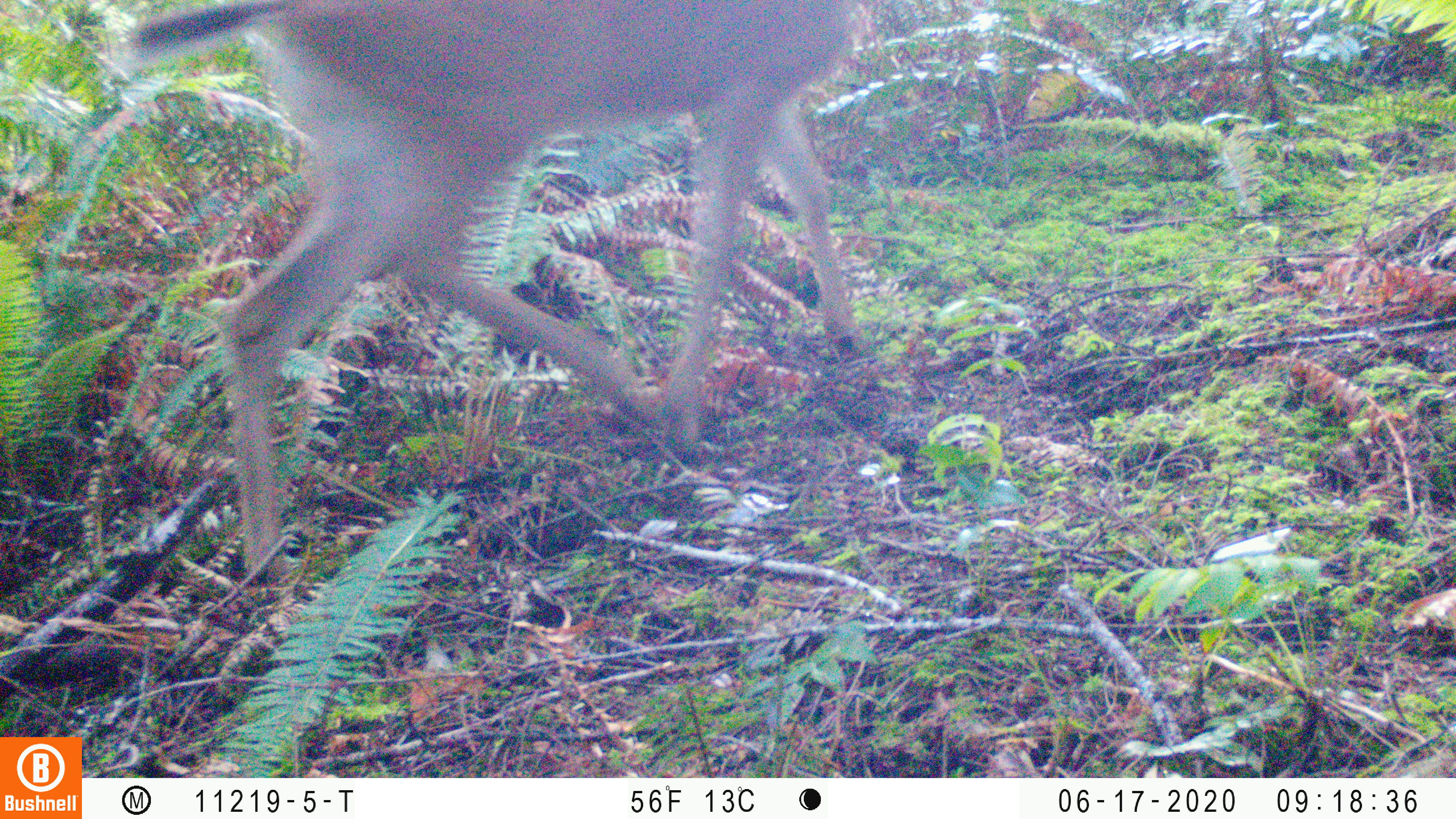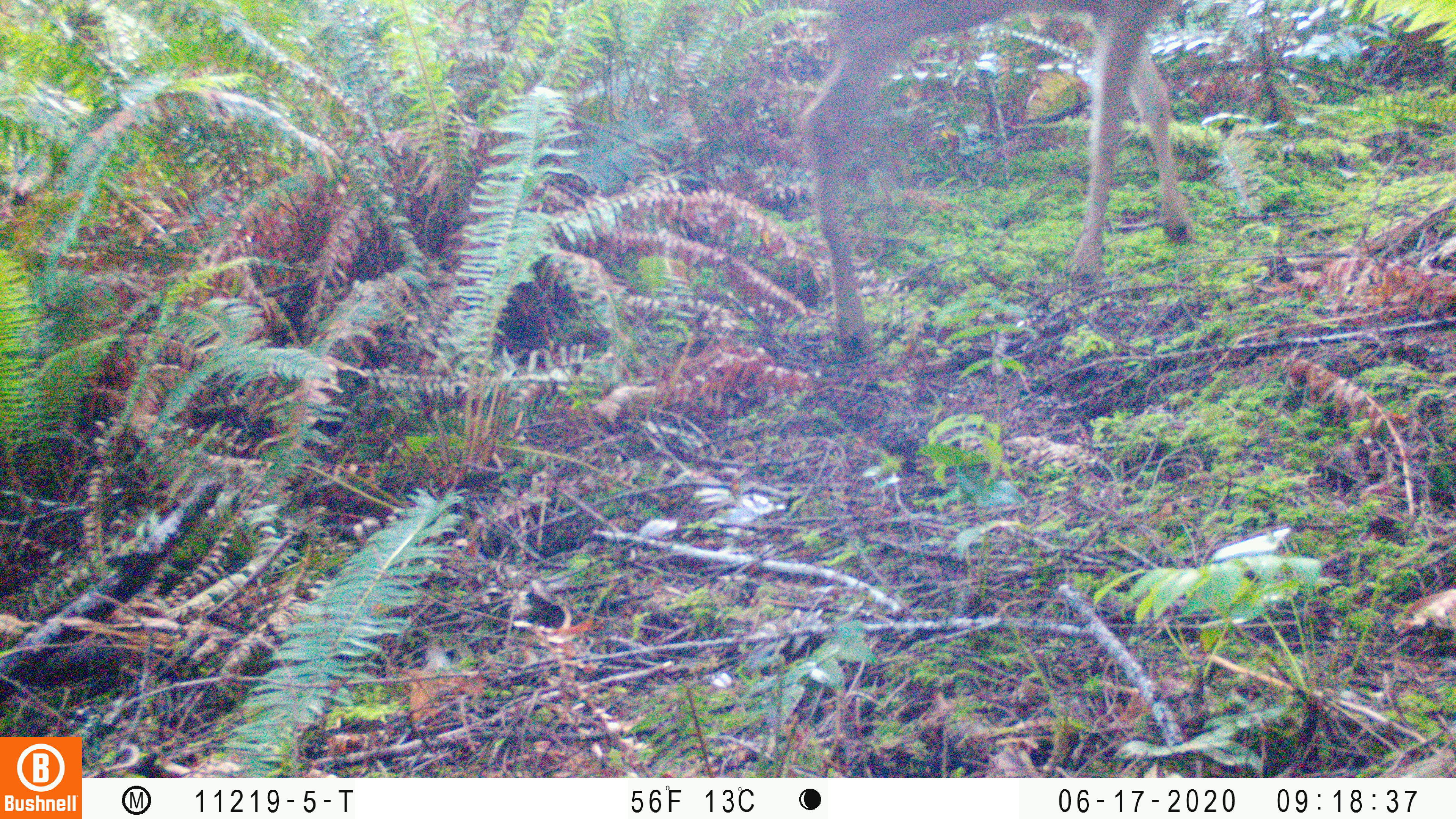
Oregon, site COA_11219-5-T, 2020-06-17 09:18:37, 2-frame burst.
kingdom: Animalia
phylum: Chordata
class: Mammalia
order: Artiodactyla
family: Cervidae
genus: Odocoileus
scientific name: Odocoileus hemionus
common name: black-tailed deer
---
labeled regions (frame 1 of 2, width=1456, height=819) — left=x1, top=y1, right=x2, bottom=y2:
black-tailed deer: left=129, top=1, right=867, bottom=567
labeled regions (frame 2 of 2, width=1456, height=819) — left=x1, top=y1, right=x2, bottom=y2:
black-tailed deer: left=793, top=2, right=1199, bottom=362